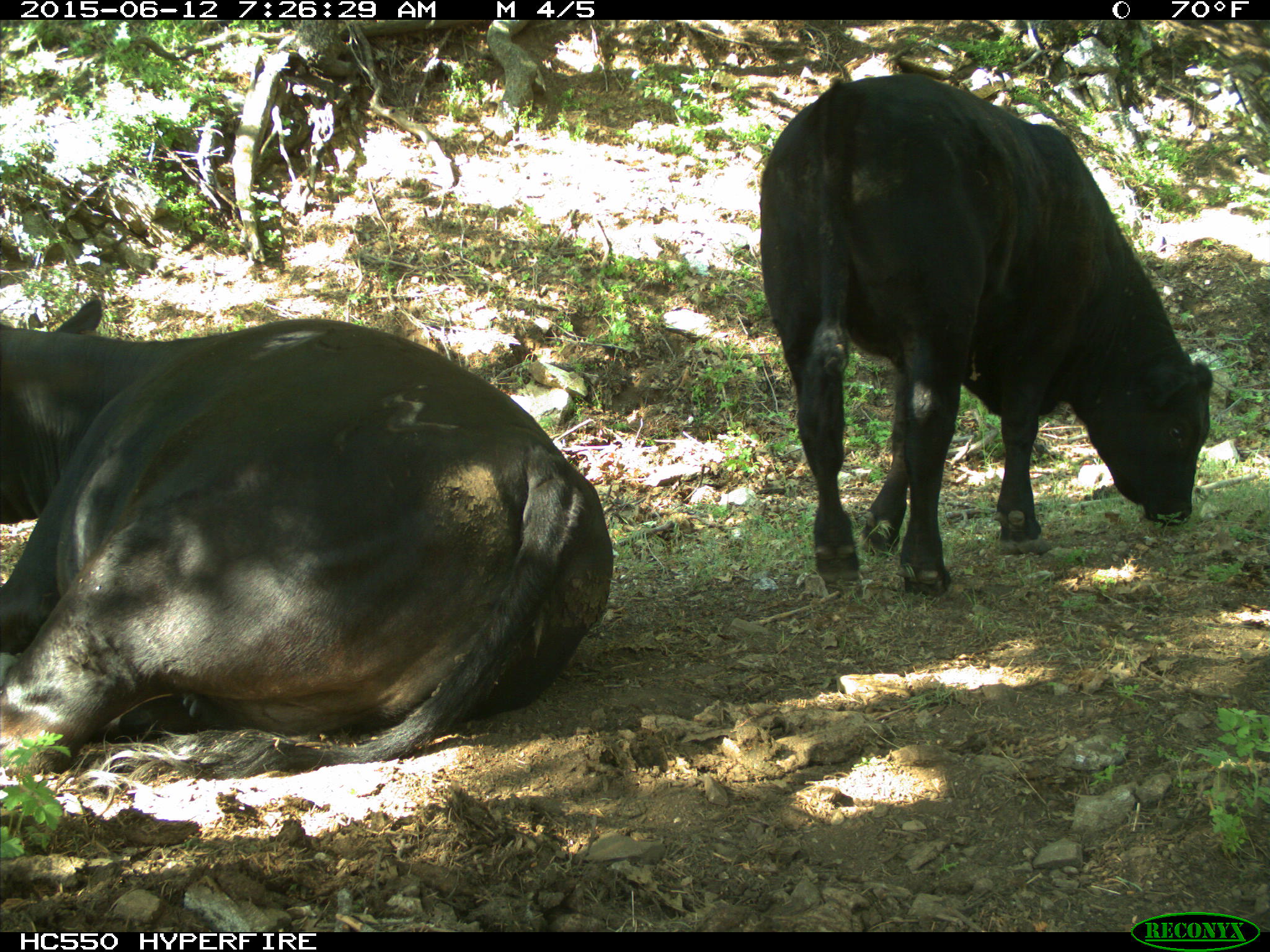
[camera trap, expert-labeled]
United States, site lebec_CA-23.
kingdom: Animalia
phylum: Chordata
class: Mammalia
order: Artiodactyla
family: Bovidae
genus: Bos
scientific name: Bos taurus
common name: domestic cow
Bos taurus (domestic cow).